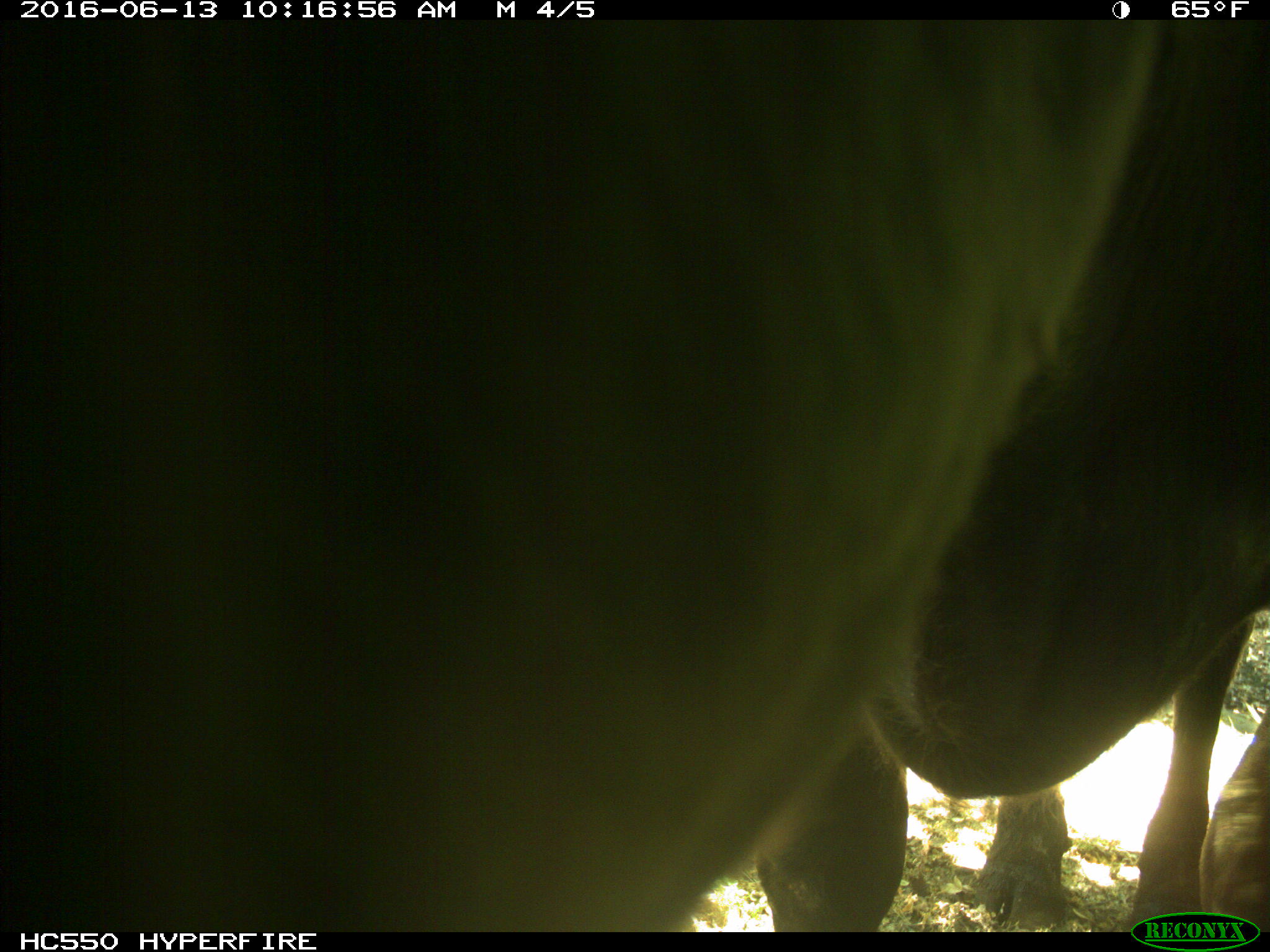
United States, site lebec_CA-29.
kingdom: Animalia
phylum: Chordata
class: Mammalia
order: Artiodactyla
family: Bovidae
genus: Bos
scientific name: Bos taurus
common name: domestic cow